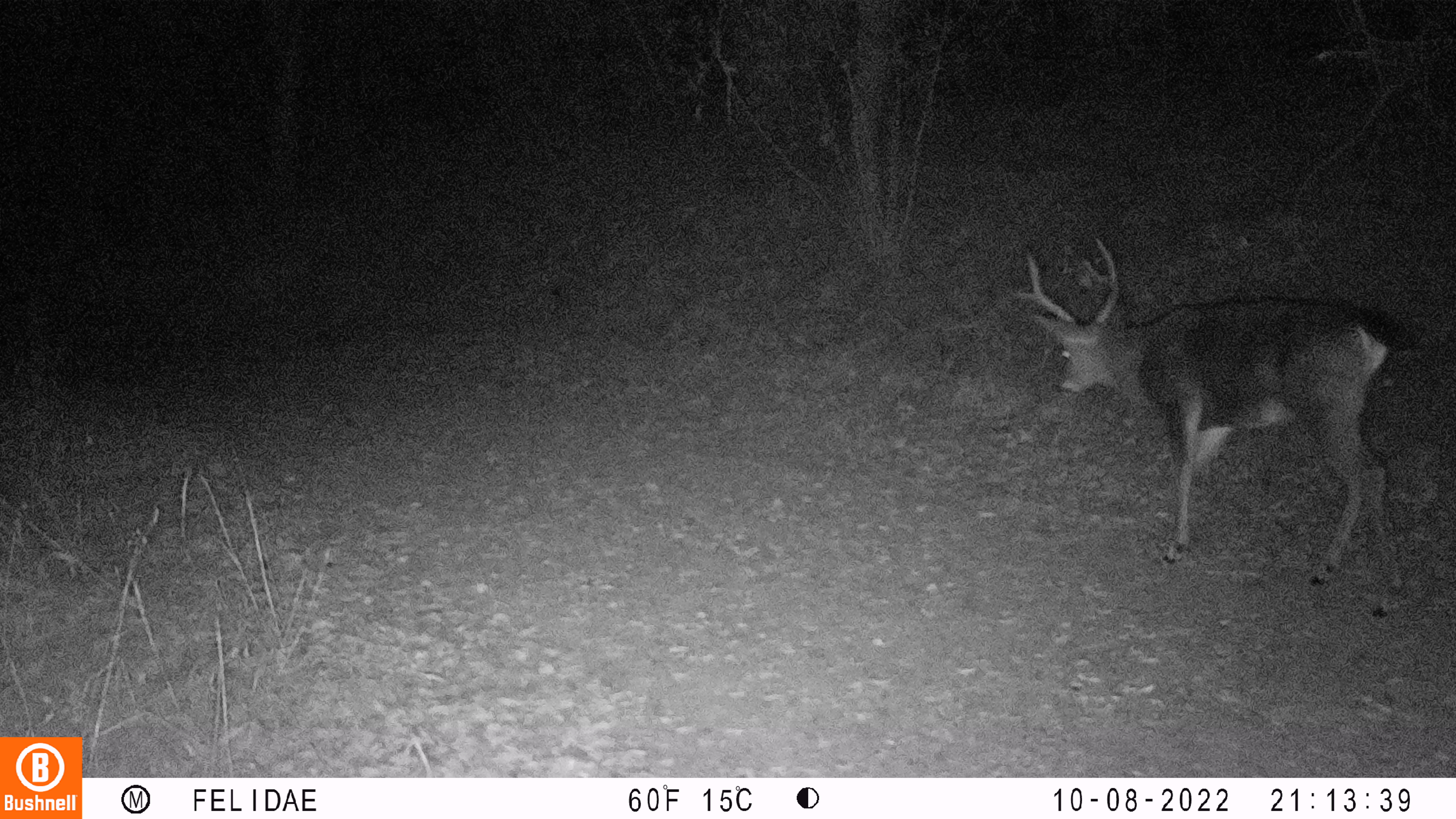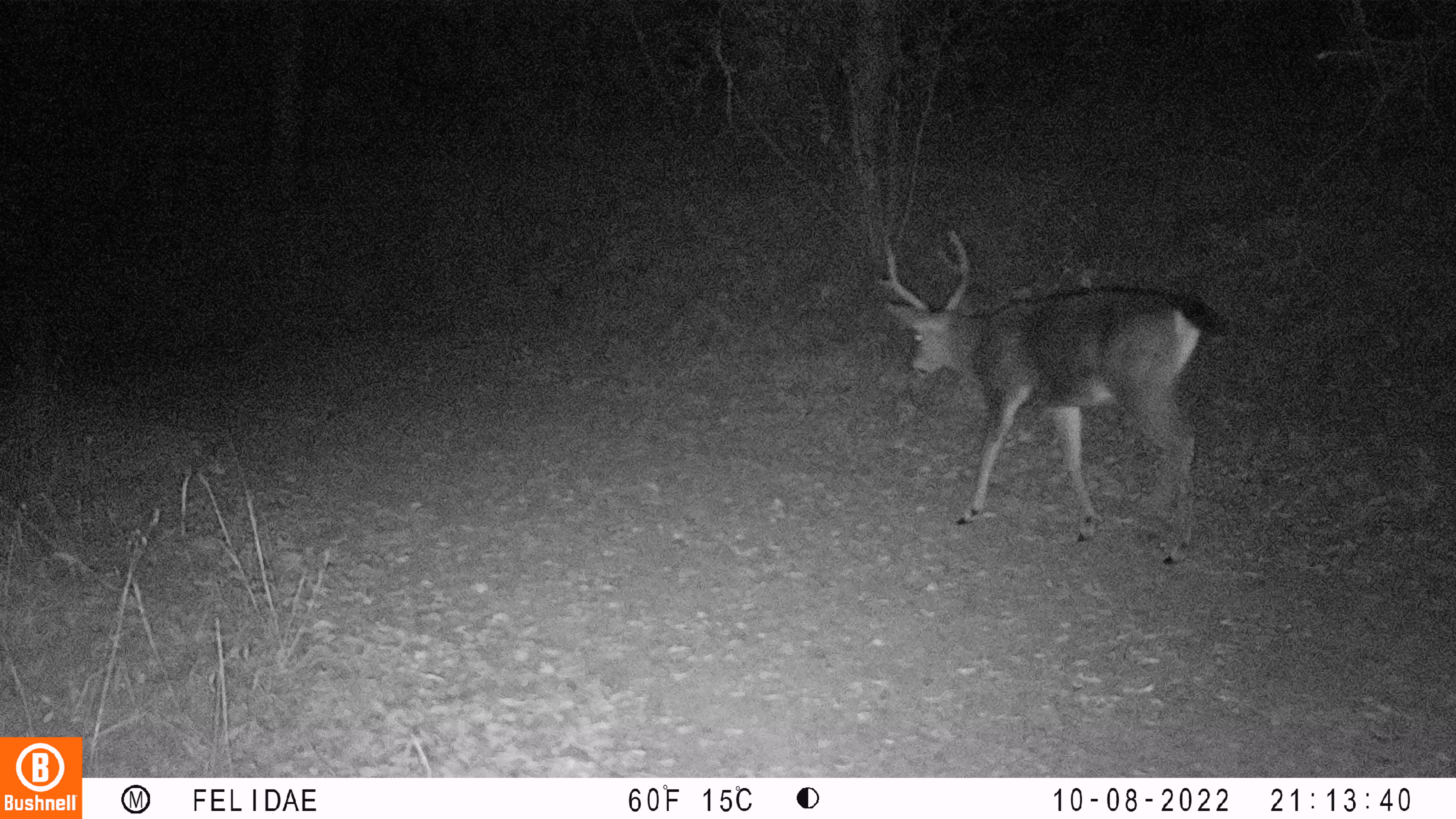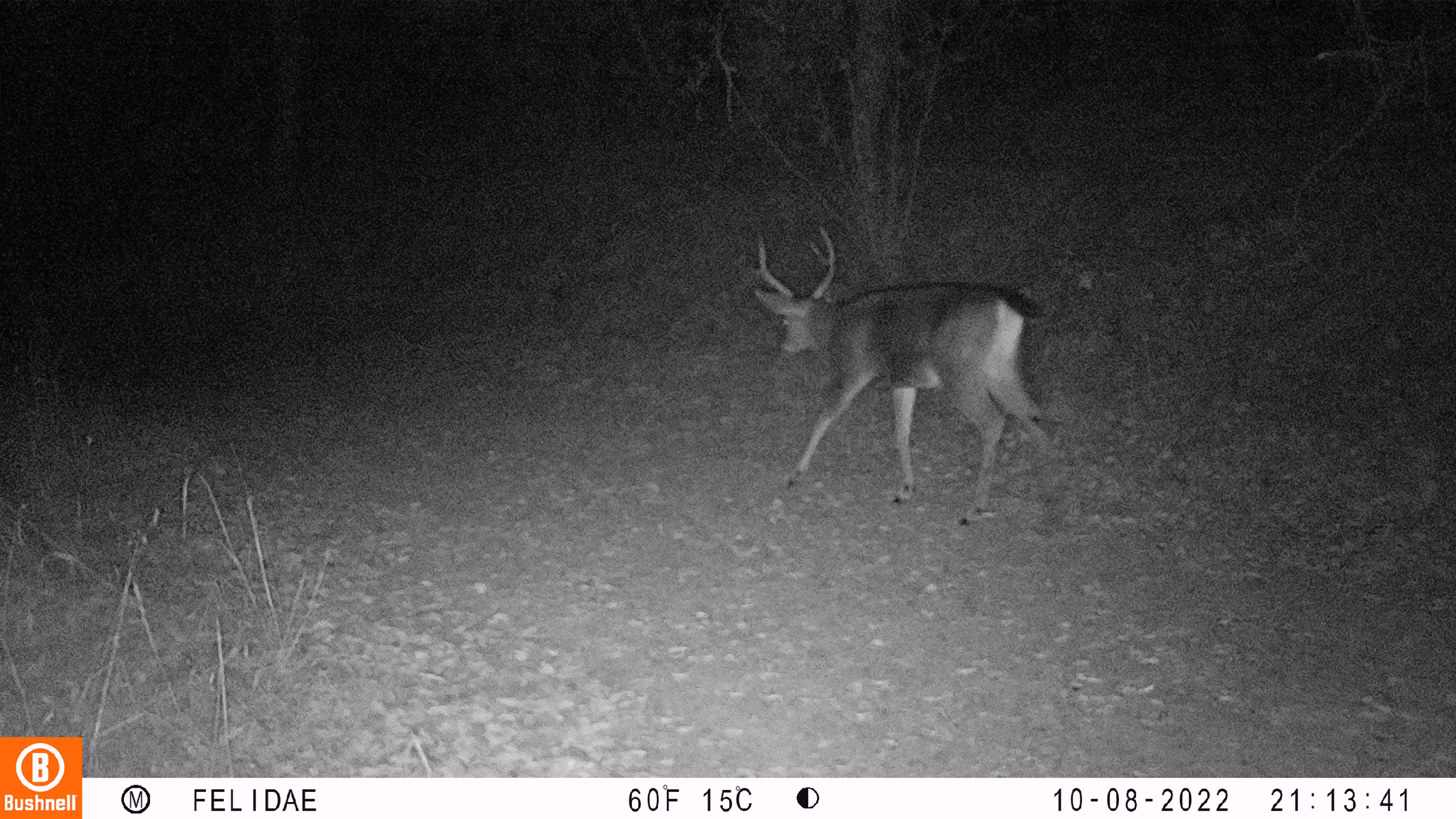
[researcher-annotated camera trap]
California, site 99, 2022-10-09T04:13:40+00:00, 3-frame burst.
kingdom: Animalia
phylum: Chordata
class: Mammalia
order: Artiodactyla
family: Cervidae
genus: Odocoileus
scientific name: Odocoileus hemionus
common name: mule deer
Mule deer (Odocoileus hemionus).